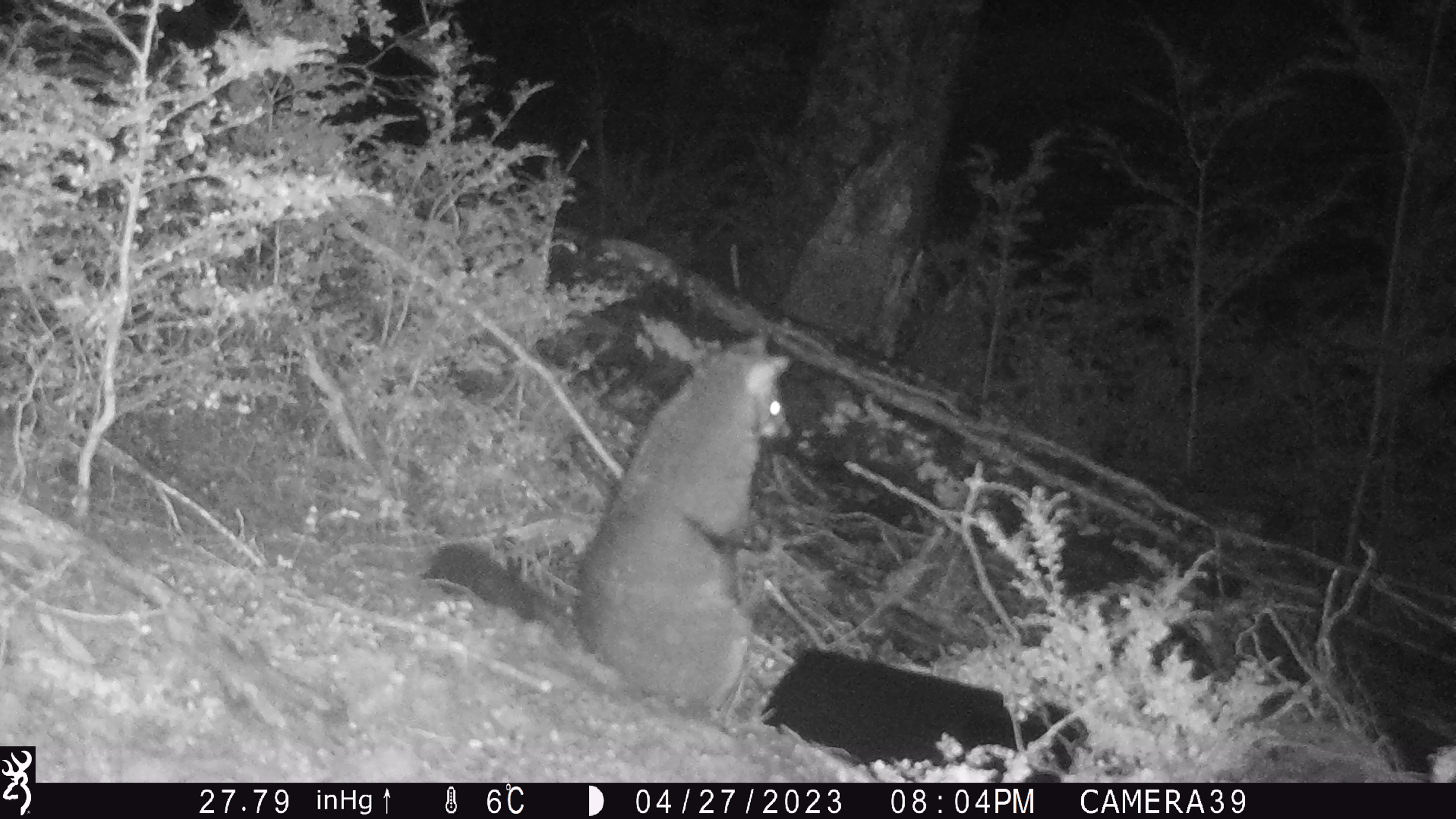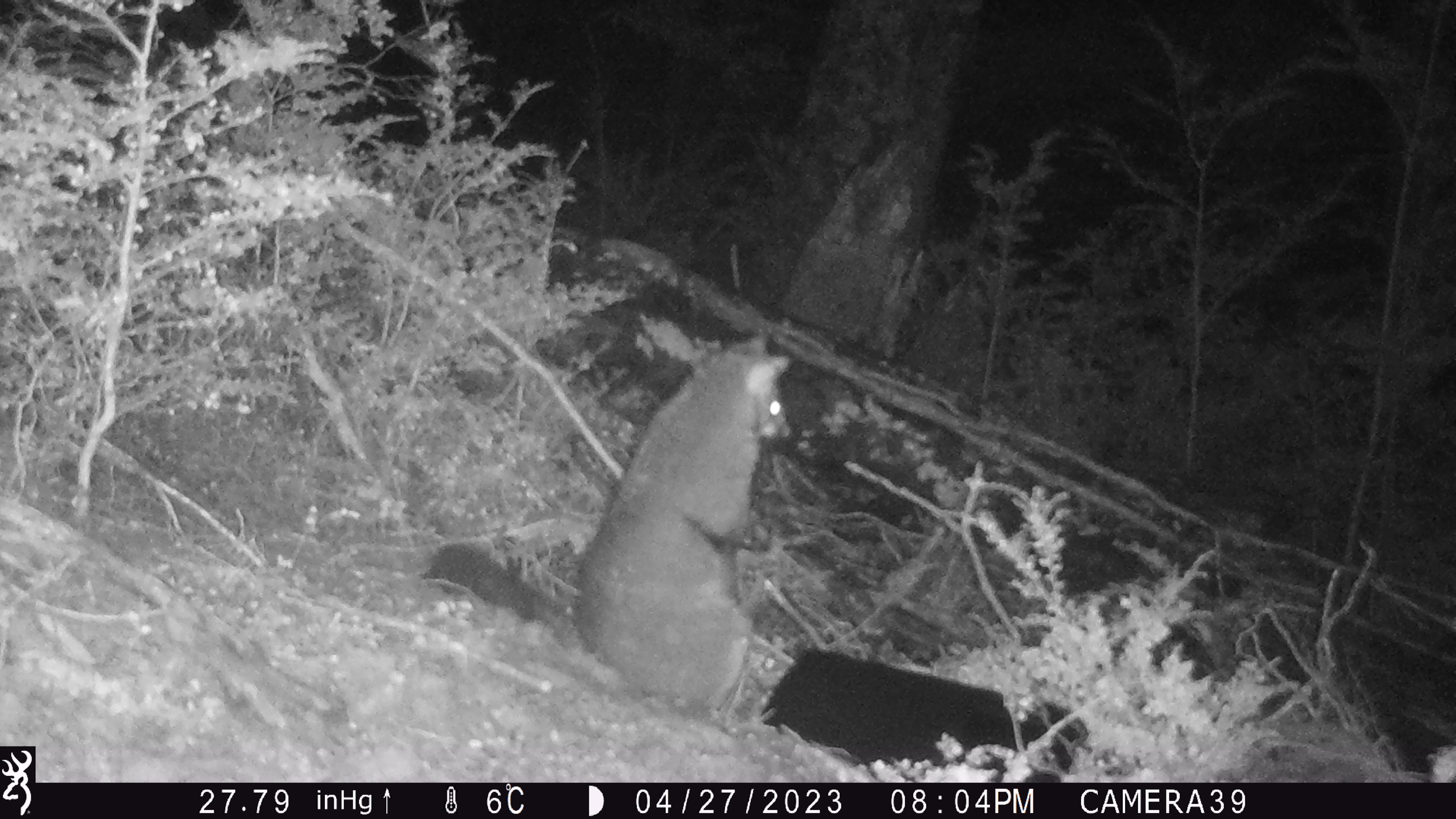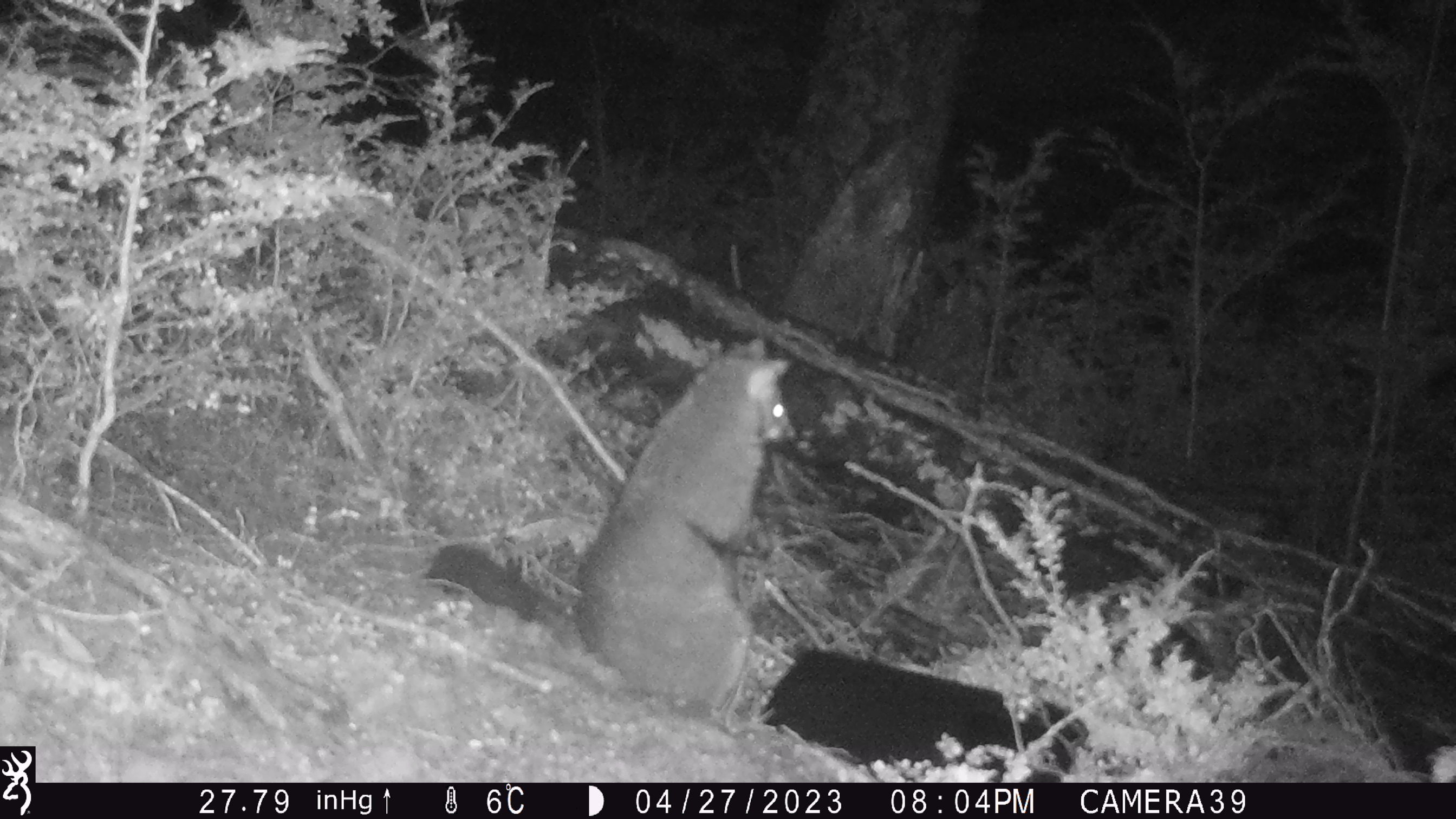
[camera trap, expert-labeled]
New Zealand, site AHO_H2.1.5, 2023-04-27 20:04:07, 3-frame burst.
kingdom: Animalia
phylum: Chordata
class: Mammalia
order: Diprotodontia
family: Phalangeridae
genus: Trichosurus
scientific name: Trichosurus vulpecula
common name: common brushtail possum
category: possum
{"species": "possum (common brushtail possum) (Trichosurus vulpecula)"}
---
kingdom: Animalia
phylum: Chordata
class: Mammalia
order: Carnivora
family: Mustelidae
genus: Mustela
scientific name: Mustela erminea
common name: stoat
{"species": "stoat (Mustela erminea)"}